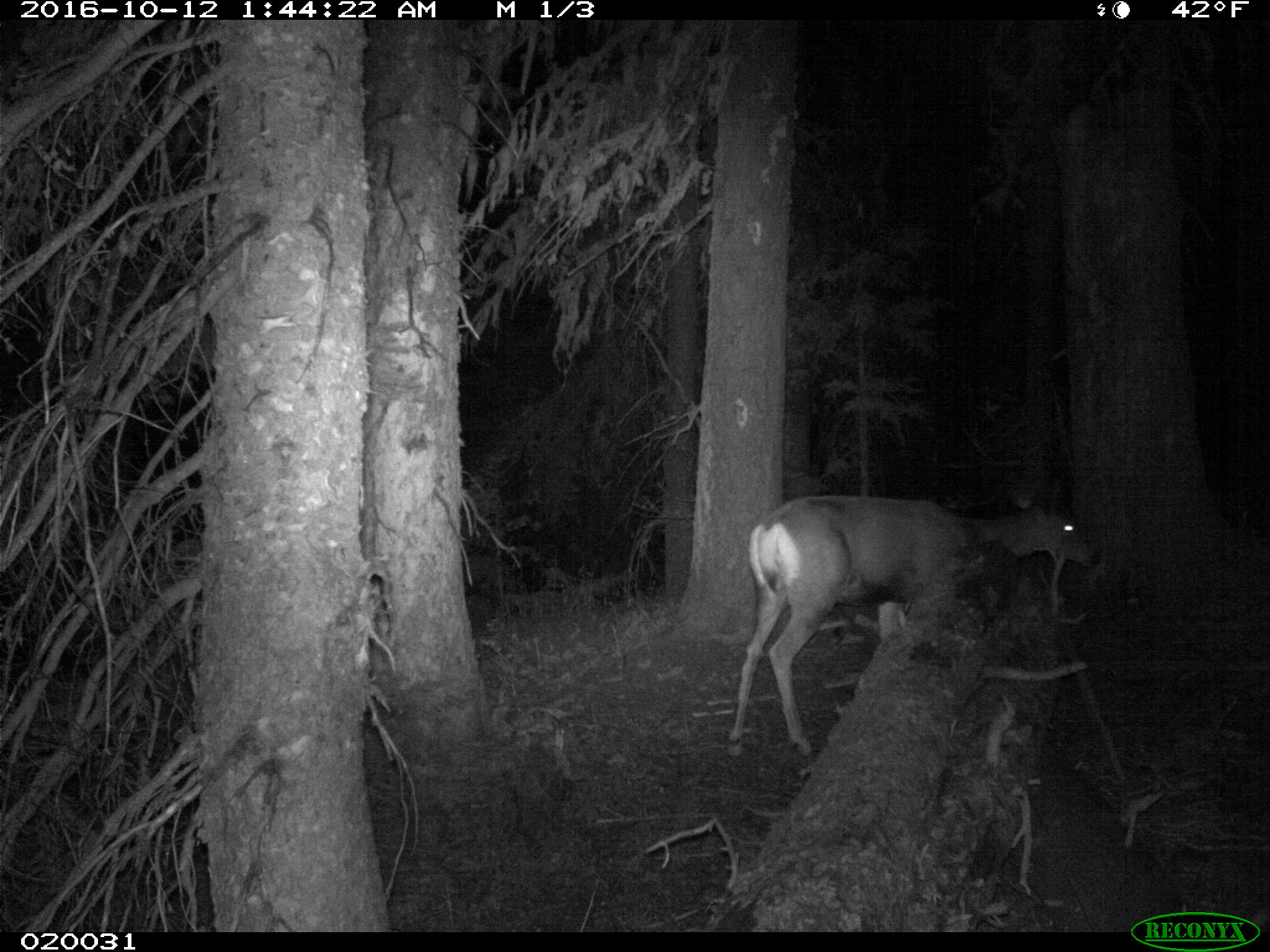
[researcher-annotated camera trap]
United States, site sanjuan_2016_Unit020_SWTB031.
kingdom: Animalia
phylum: Chordata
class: Mammalia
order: Artiodactyla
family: Cervidae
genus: Odocoileus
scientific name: Odocoileus hemionus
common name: mule deer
Odocoileus hemionus (mule deer).